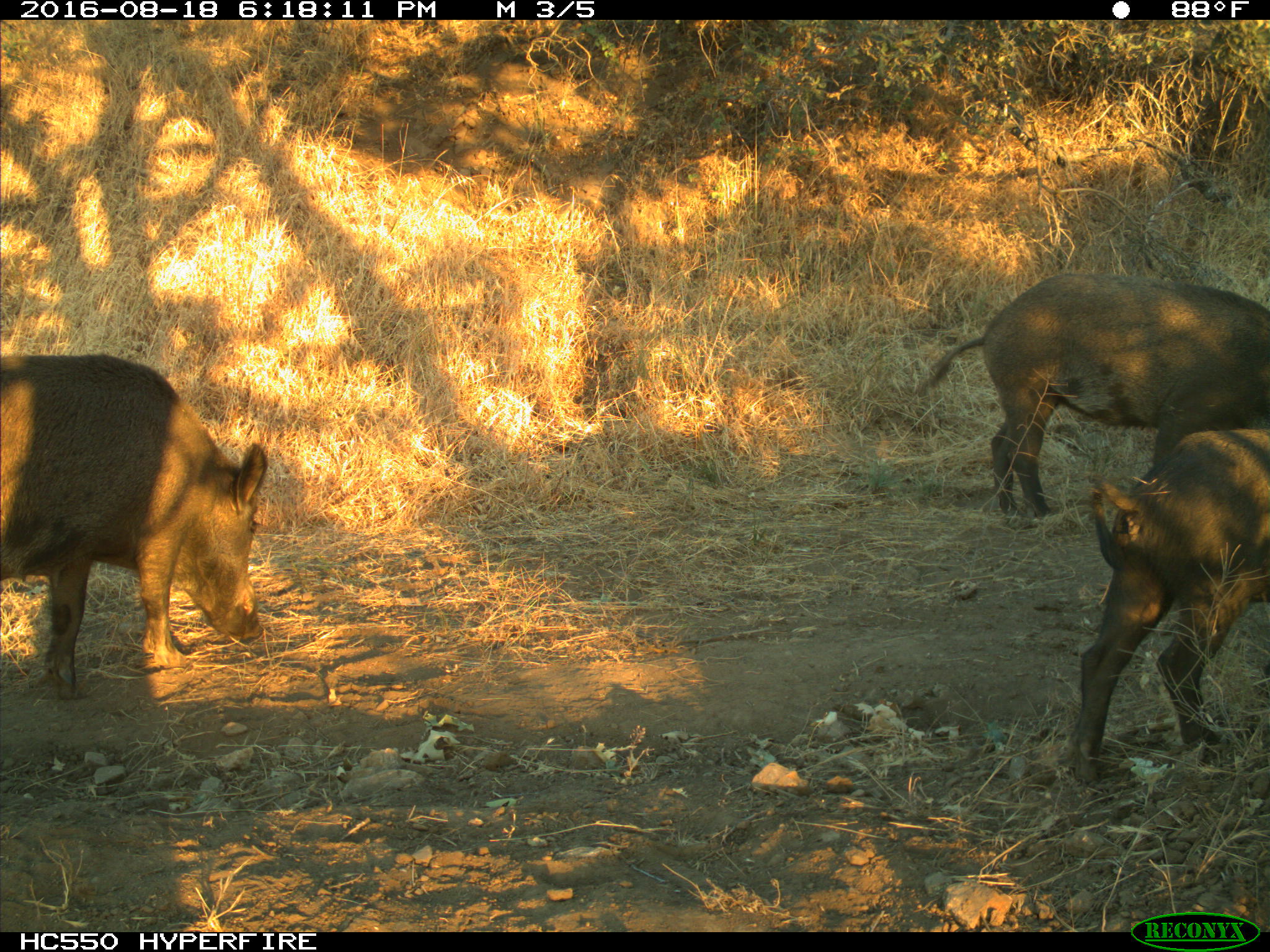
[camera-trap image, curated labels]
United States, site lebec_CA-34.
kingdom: Animalia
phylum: Chordata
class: Mammalia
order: Artiodactyla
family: Suidae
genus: Sus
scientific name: Sus scrofa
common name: wild boar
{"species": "Sus scrofa (wild boar)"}